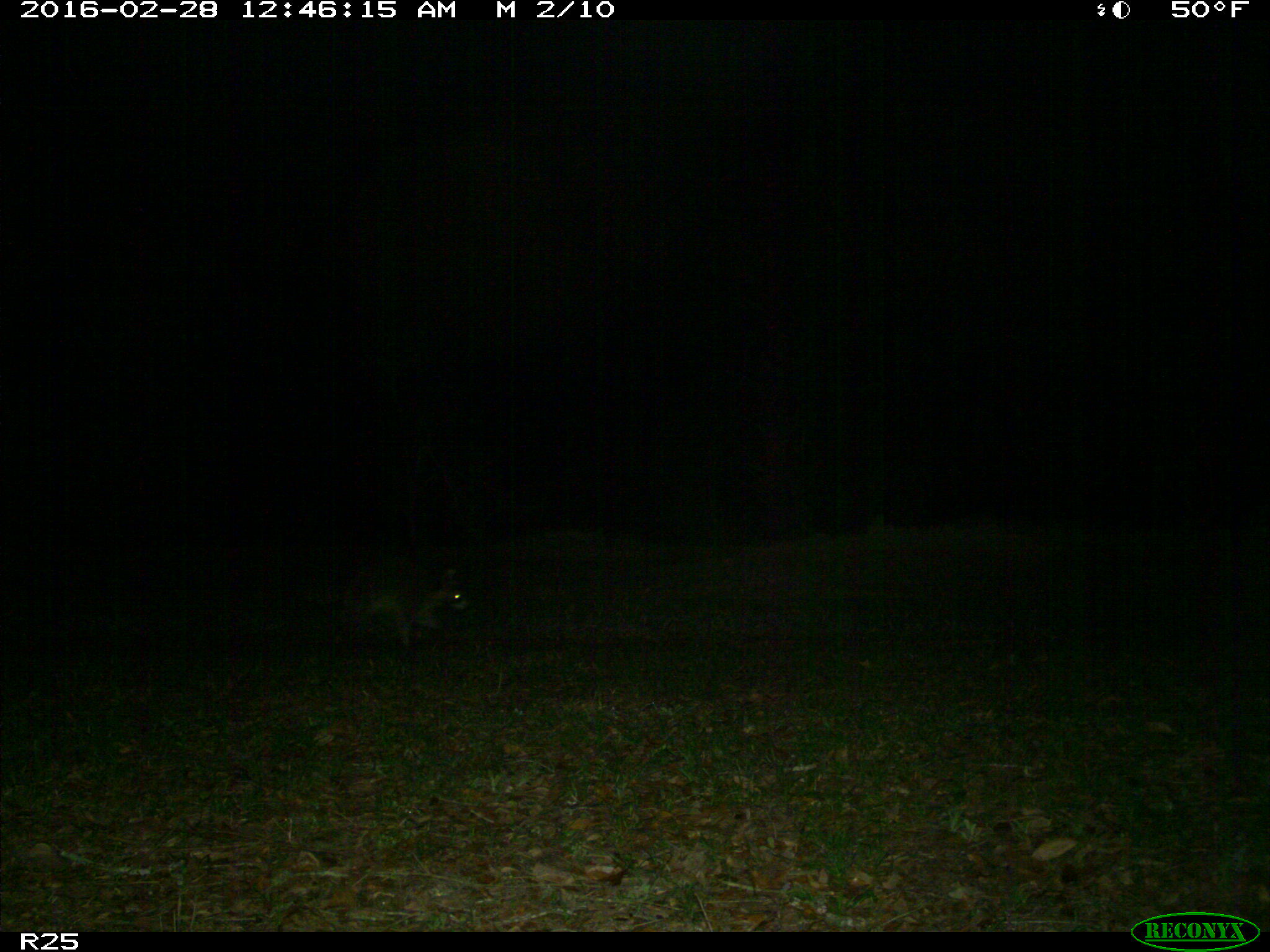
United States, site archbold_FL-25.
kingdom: Animalia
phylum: Chordata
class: Mammalia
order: Carnivora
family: Procyonidae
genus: Procyon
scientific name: Procyon lotor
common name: common raccoon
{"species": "Procyon lotor (common raccoon)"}